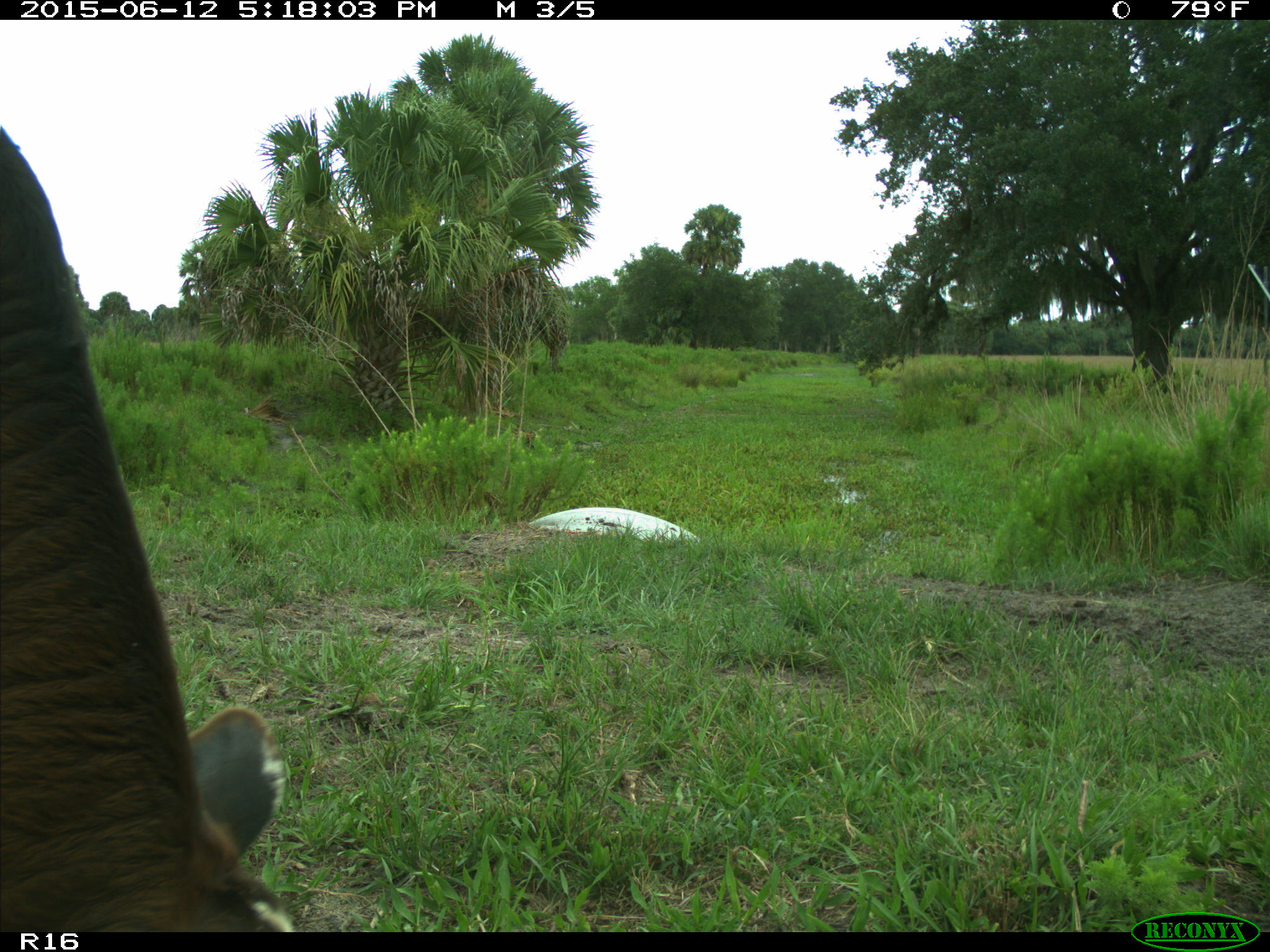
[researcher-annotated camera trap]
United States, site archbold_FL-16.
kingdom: Animalia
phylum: Chordata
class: Mammalia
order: Artiodactyla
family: Bovidae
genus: Bos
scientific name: Bos taurus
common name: domestic cow